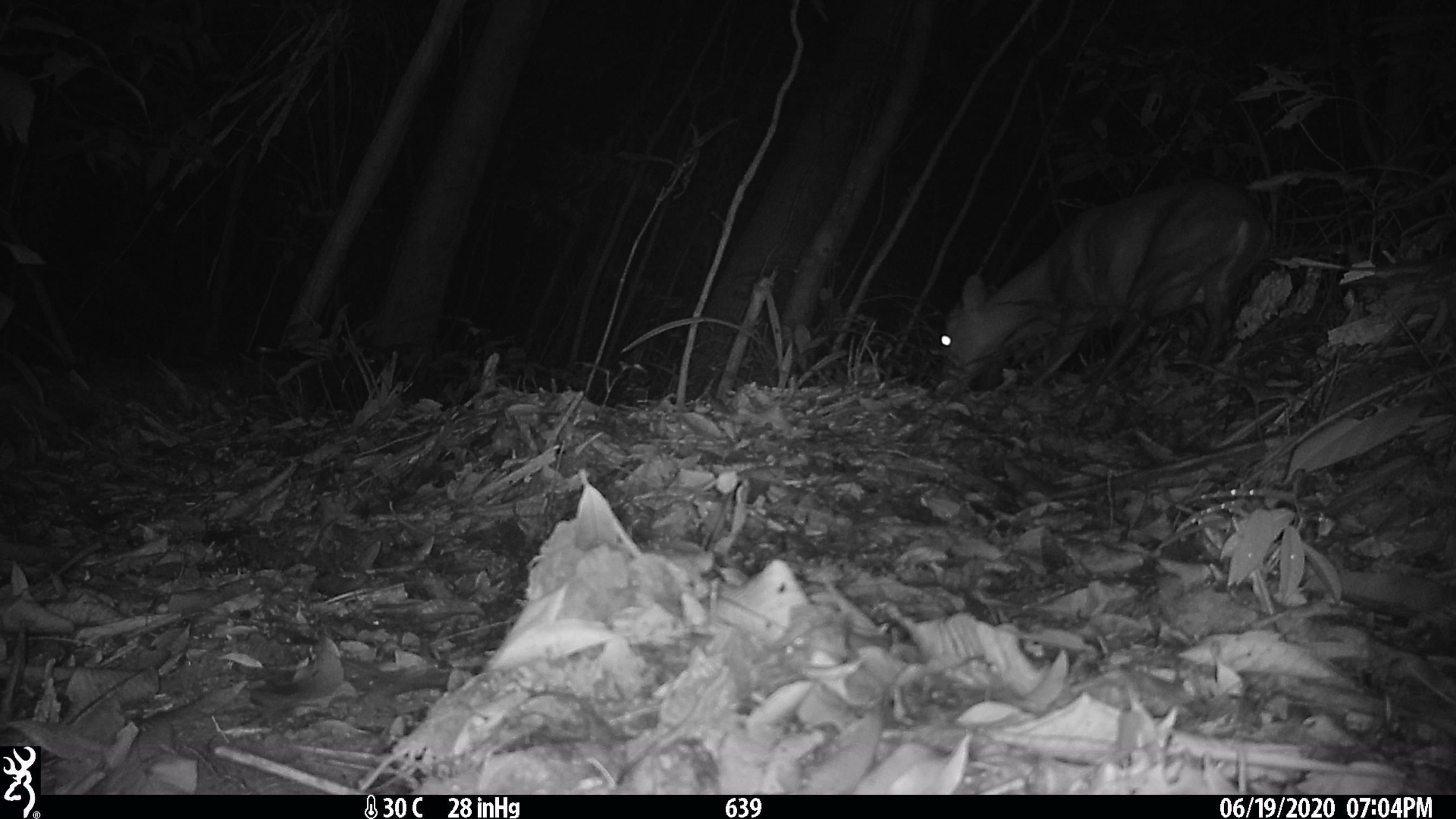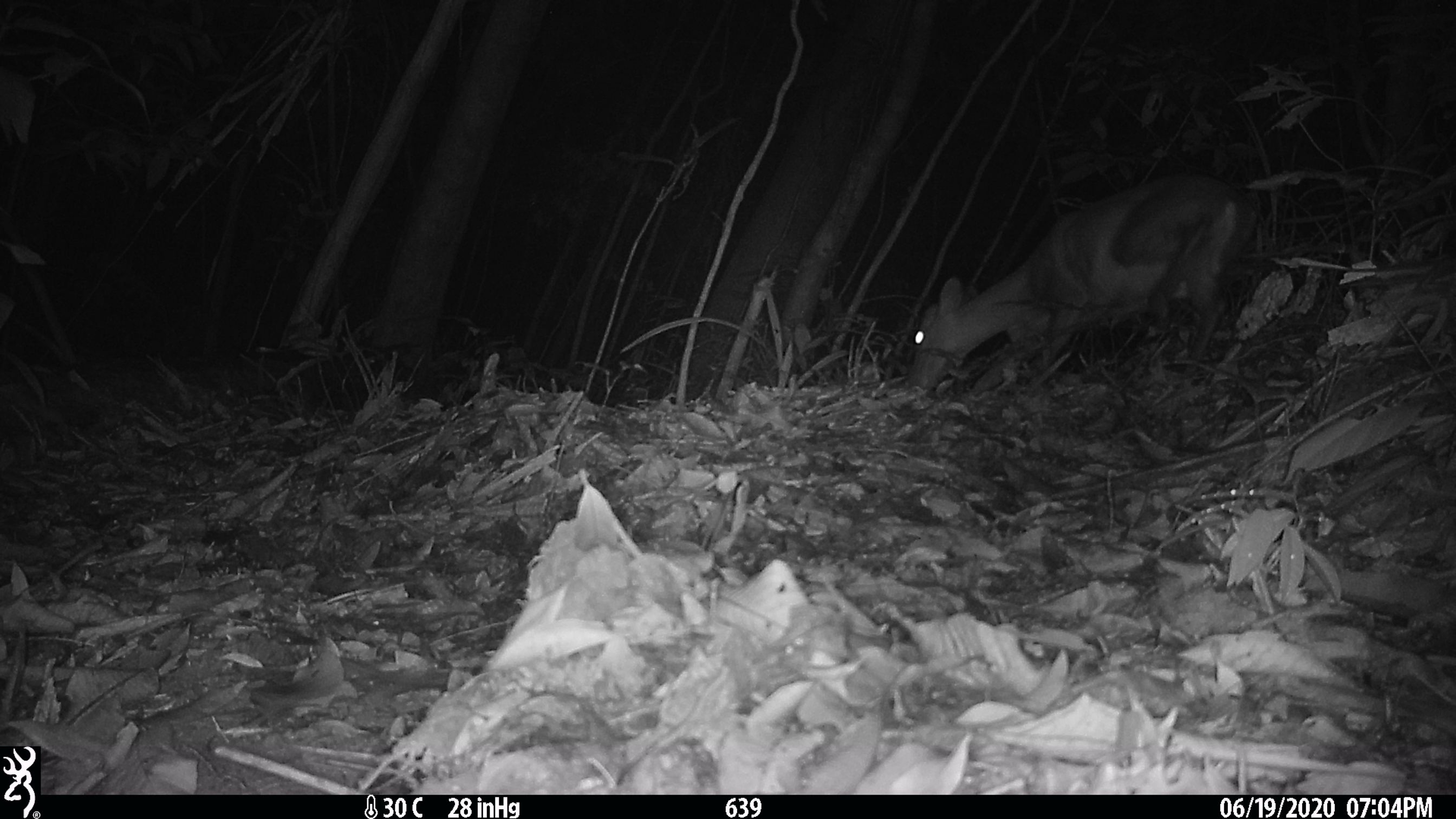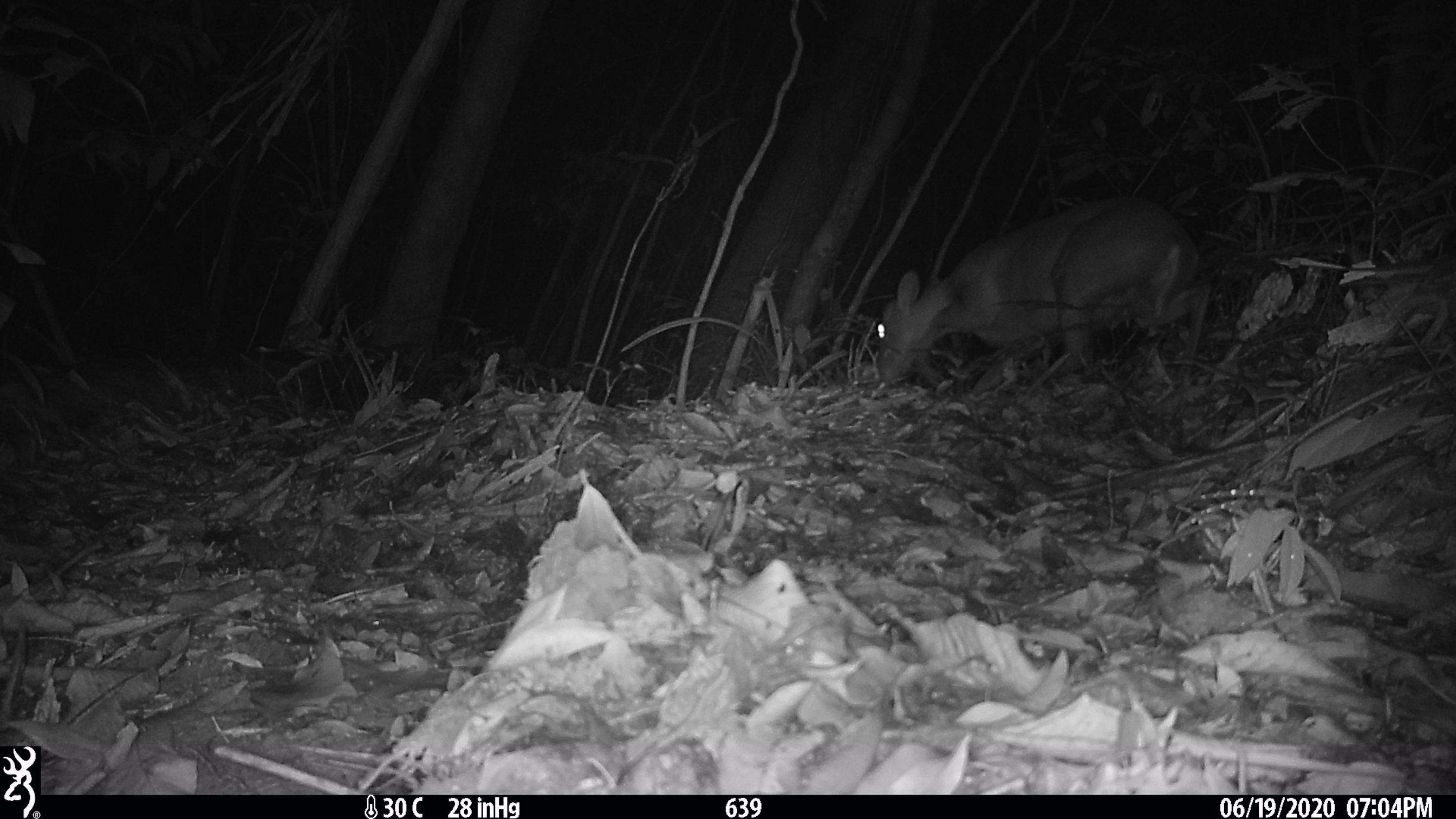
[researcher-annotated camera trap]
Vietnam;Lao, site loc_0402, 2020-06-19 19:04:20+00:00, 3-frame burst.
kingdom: Animalia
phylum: Chordata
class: Mammalia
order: Artiodactyla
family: Cervidae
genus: Muntiacus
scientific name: Muntiacus rooseveltorum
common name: roosevelt's muntjac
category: roosevelts muntjac group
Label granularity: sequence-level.